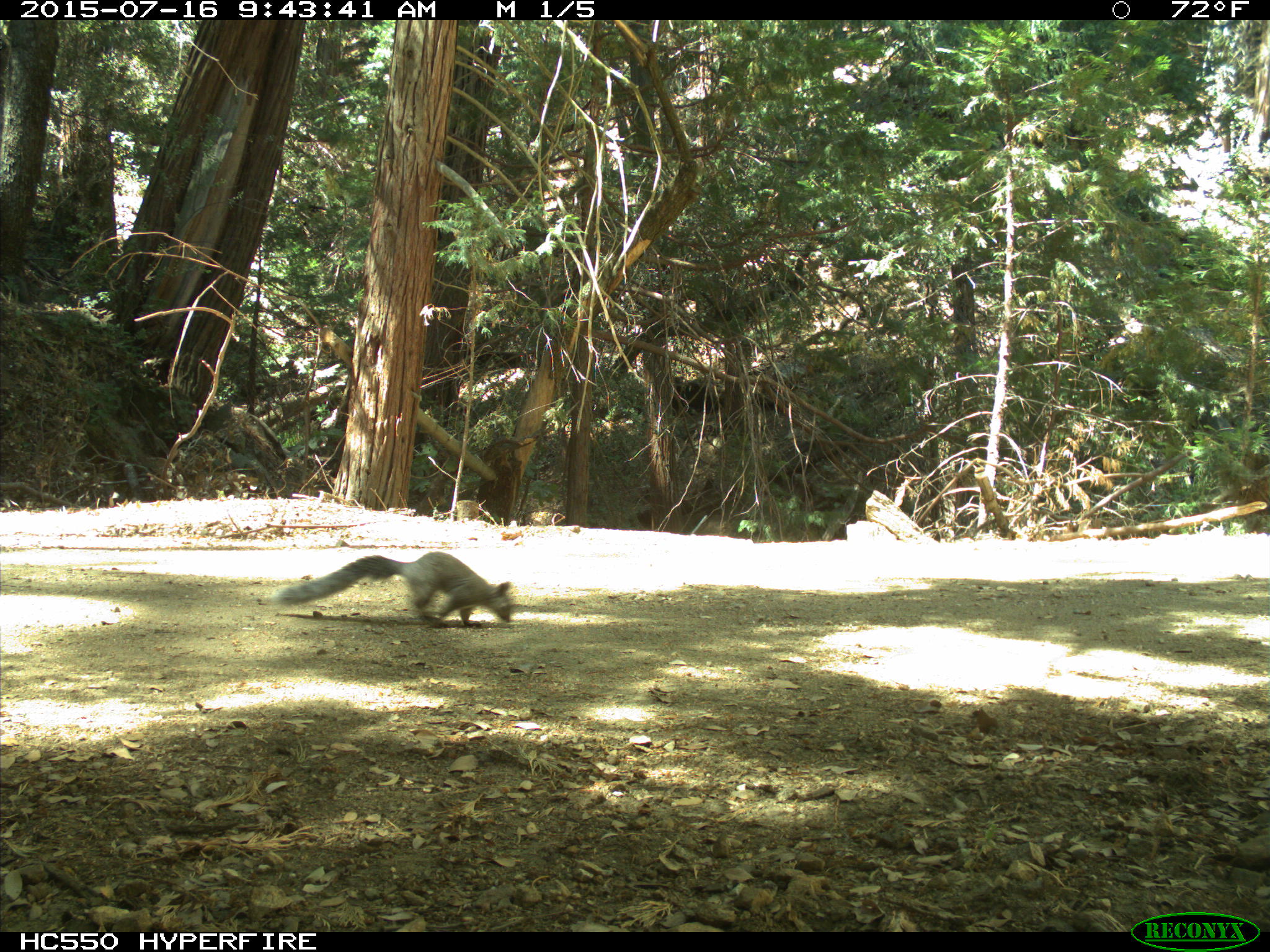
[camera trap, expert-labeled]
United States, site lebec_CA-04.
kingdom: Animalia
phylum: Chordata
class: Mammalia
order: Rodentia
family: Sciuridae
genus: Sciurus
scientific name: Sciurus carolinensis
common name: eastern gray squirrel